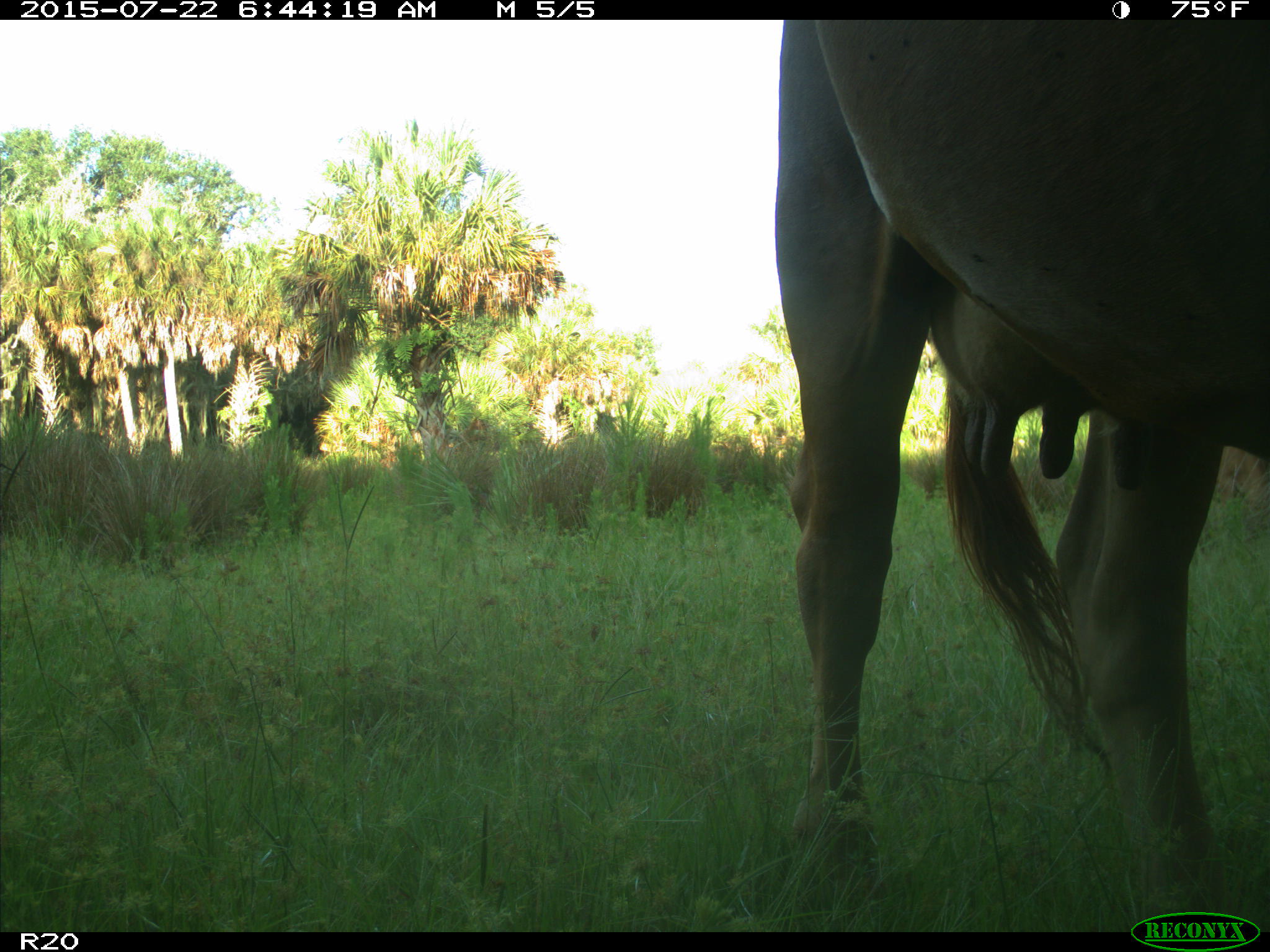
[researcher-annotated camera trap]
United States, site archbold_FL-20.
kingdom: Animalia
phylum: Chordata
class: Mammalia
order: Artiodactyla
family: Bovidae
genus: Bos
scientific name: Bos taurus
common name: domestic cow